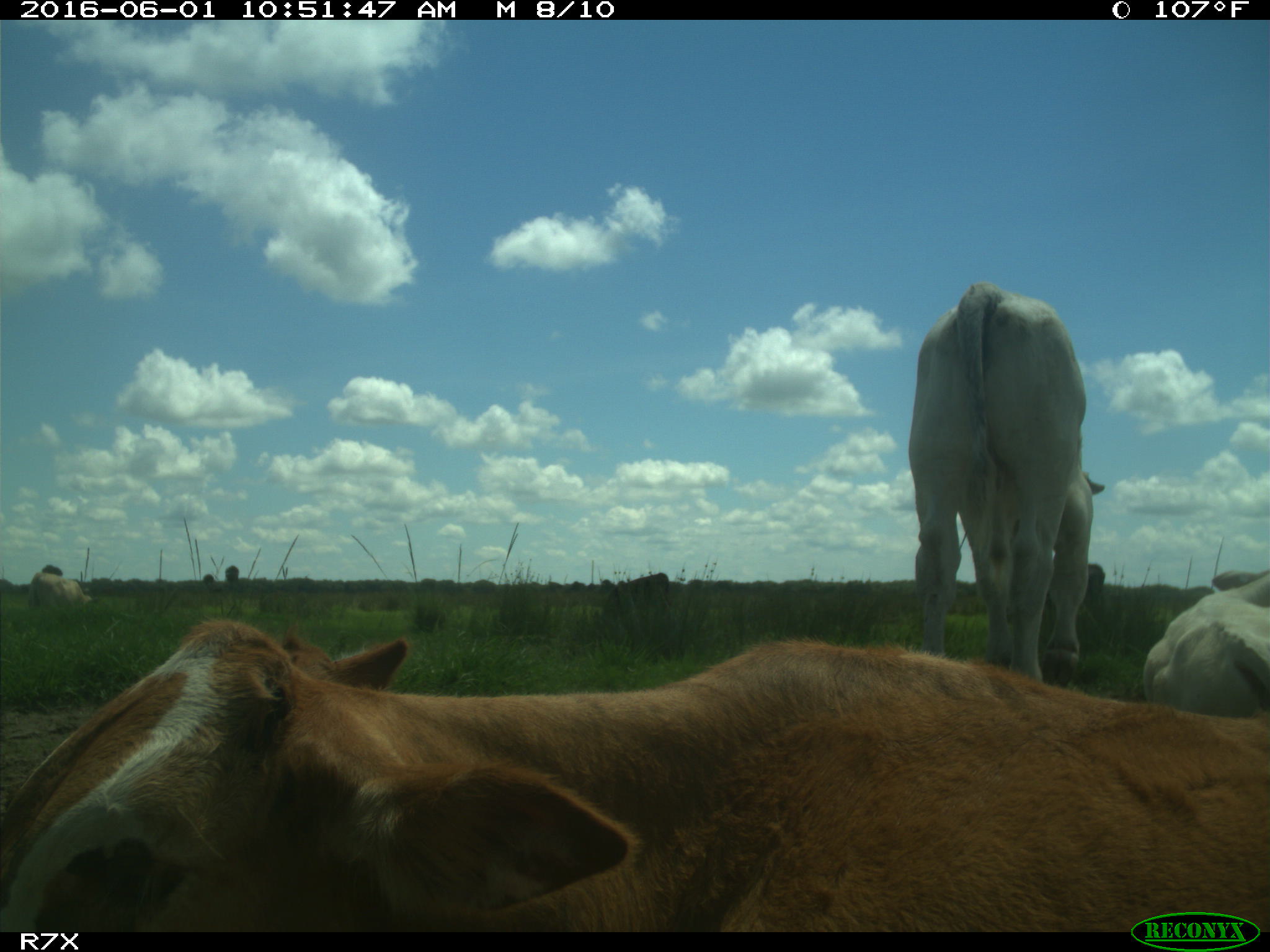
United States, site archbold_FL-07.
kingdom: Animalia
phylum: Chordata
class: Mammalia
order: Artiodactyla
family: Bovidae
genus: Bos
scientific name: Bos taurus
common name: domestic cow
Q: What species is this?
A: Bos taurus (domestic cow).